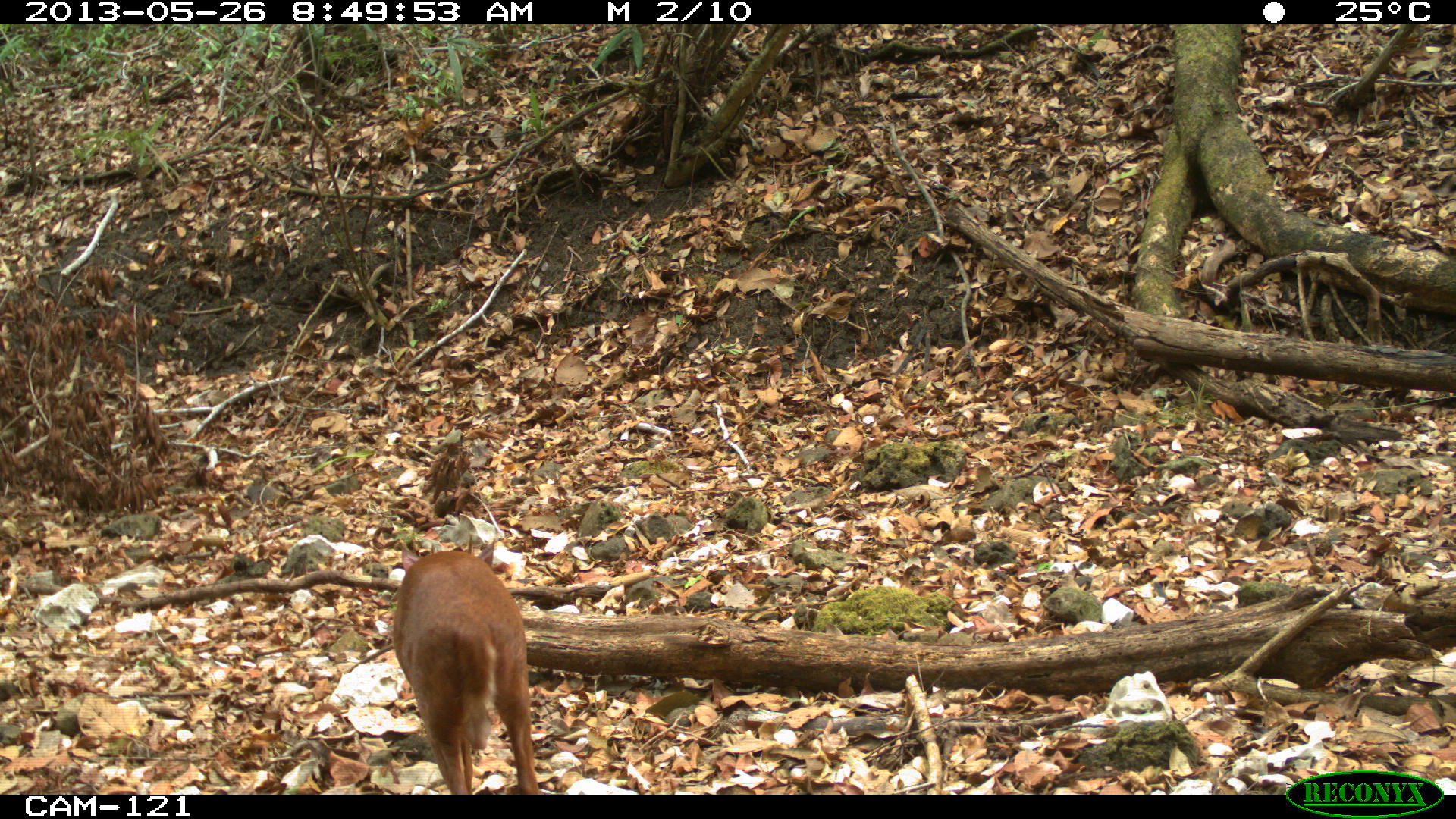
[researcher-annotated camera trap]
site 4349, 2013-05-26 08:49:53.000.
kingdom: Animalia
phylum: Chordata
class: Mammalia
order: Artiodactyla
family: Cervidae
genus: Mazama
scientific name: Mazama temama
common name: central american red brocket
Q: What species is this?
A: Mazama temama (central american red brocket).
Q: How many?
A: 1.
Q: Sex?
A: Male.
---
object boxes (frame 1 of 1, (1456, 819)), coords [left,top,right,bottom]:
mazama temama: [391,534,538,794]